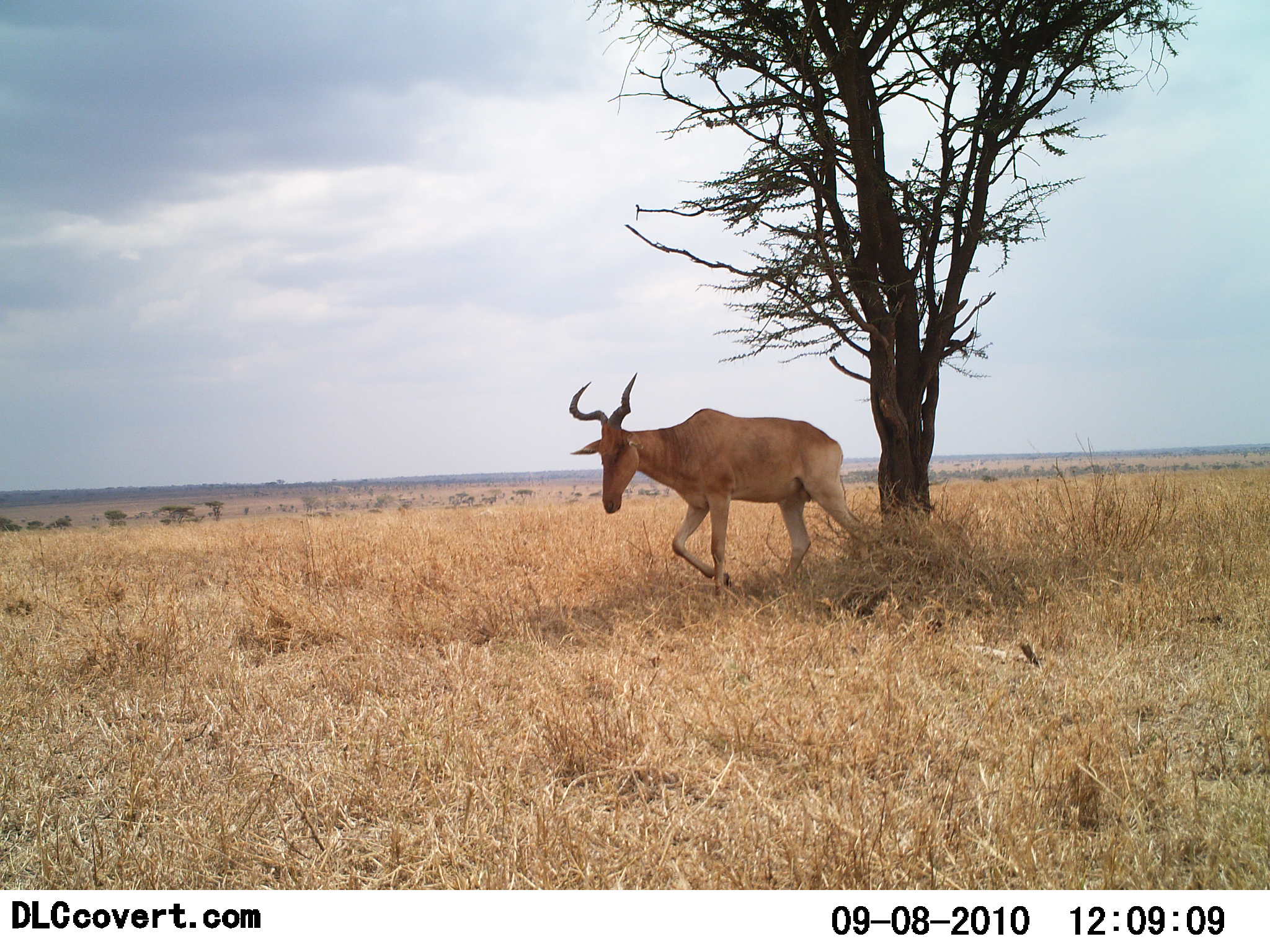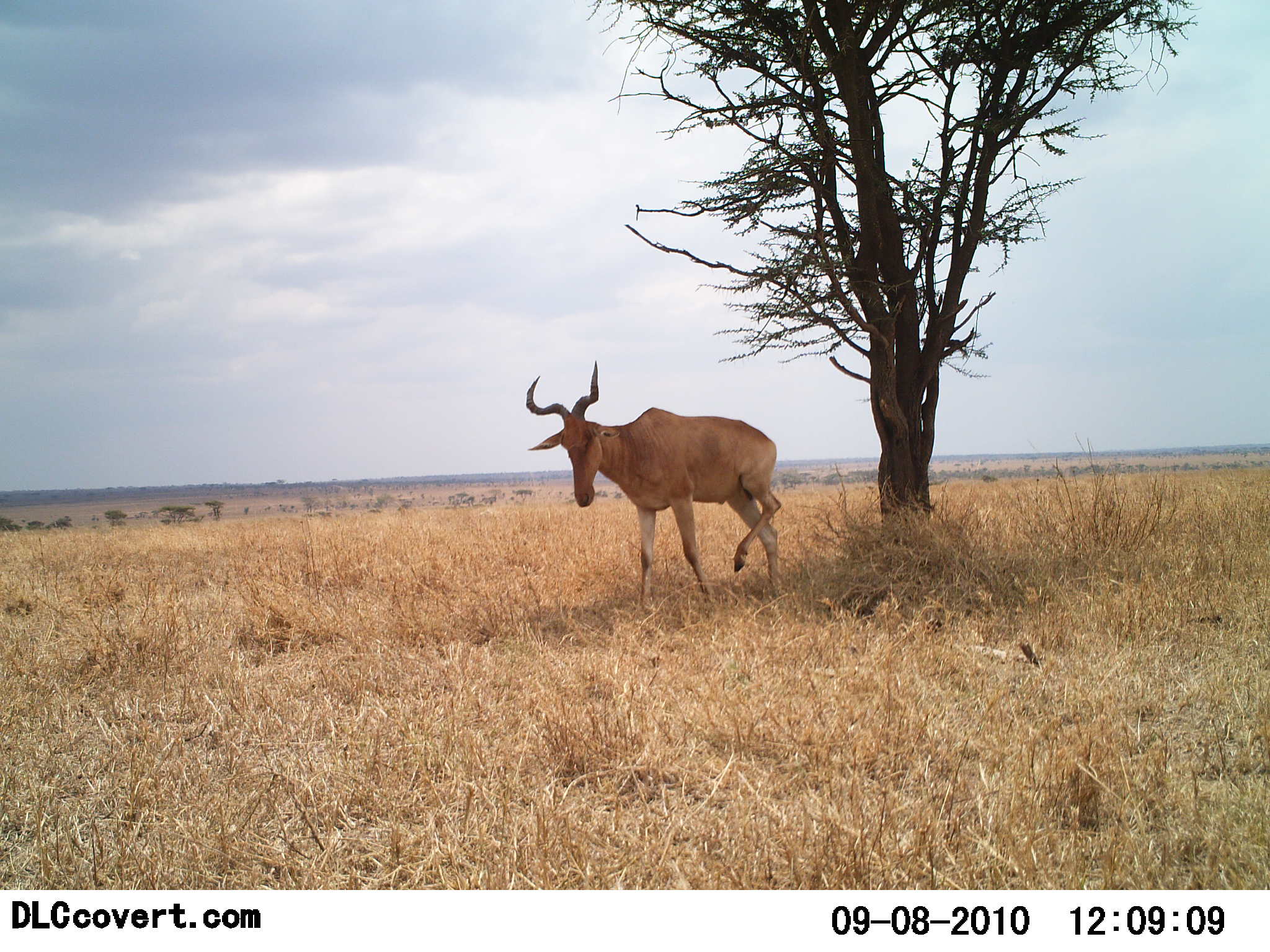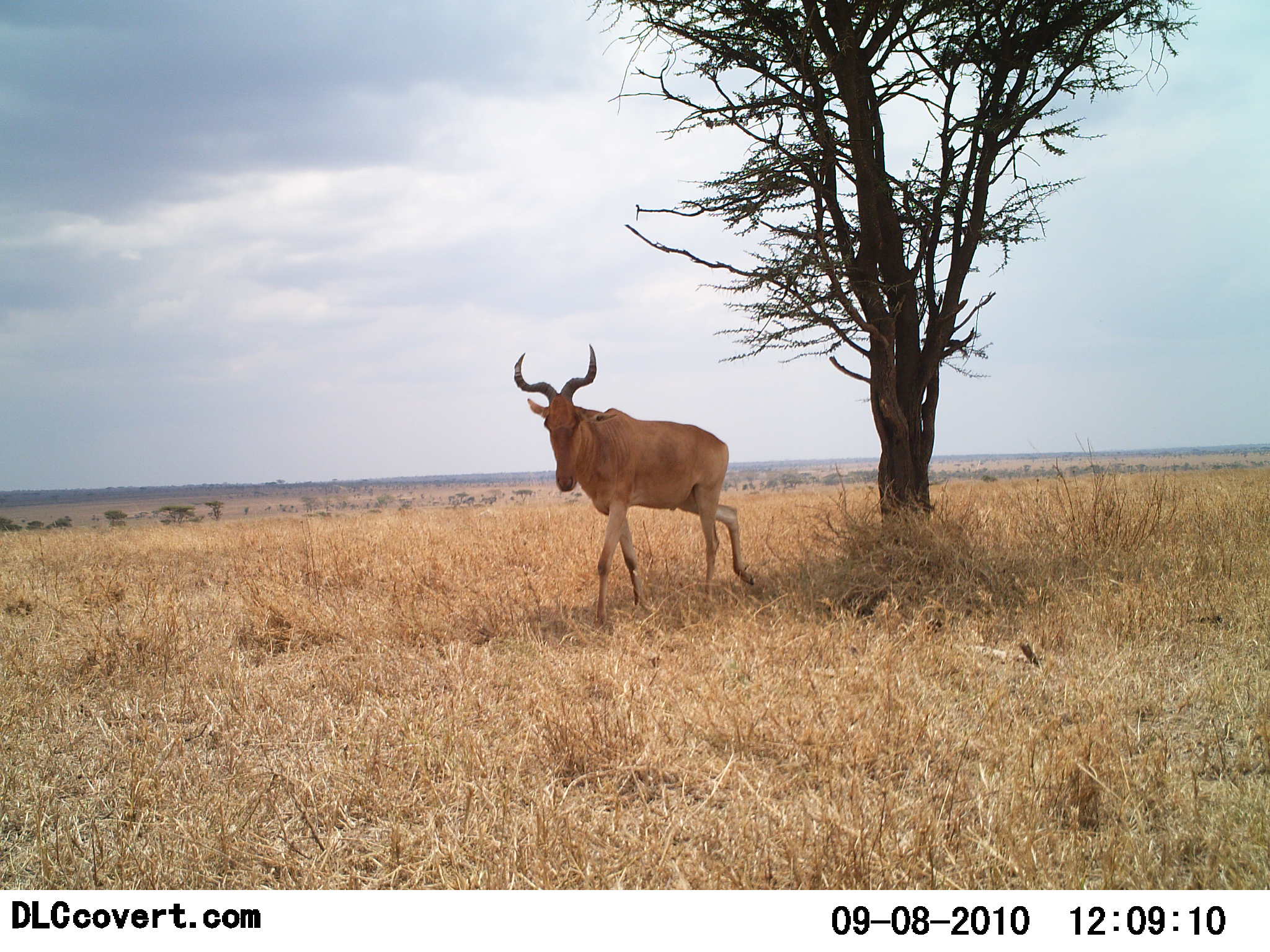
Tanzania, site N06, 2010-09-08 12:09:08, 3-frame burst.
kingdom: Animalia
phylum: Chordata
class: Mammalia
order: Artiodactyla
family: Bovidae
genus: Alcelaphus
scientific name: Alcelaphus buselaphus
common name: hartebeest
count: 1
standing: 21%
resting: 0%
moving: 79%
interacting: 0%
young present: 0%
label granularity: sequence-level